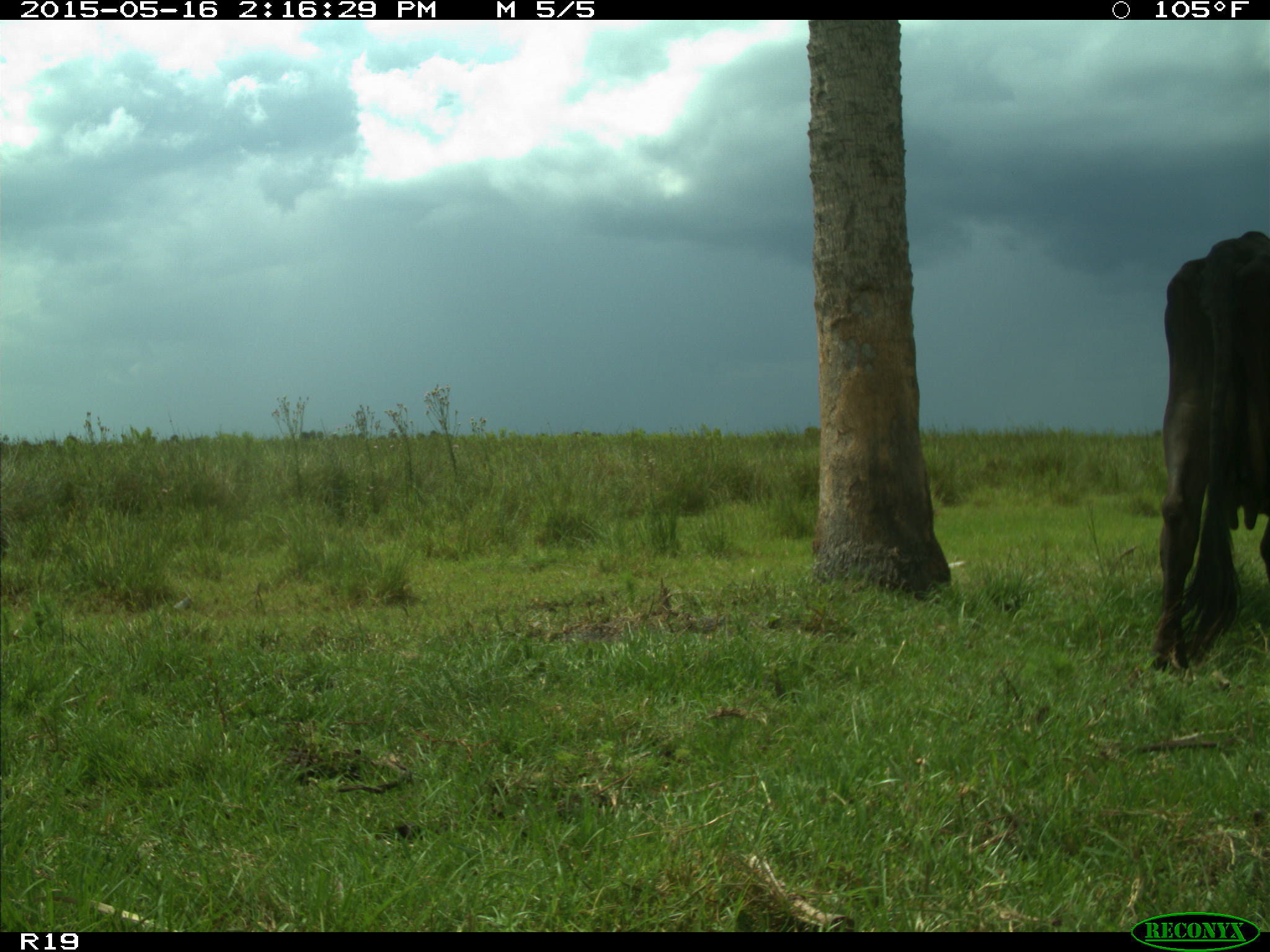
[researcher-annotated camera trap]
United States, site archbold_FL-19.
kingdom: Animalia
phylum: Chordata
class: Mammalia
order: Artiodactyla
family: Bovidae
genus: Bos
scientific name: Bos taurus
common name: domestic cow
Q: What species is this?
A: Bos taurus (domestic cow).